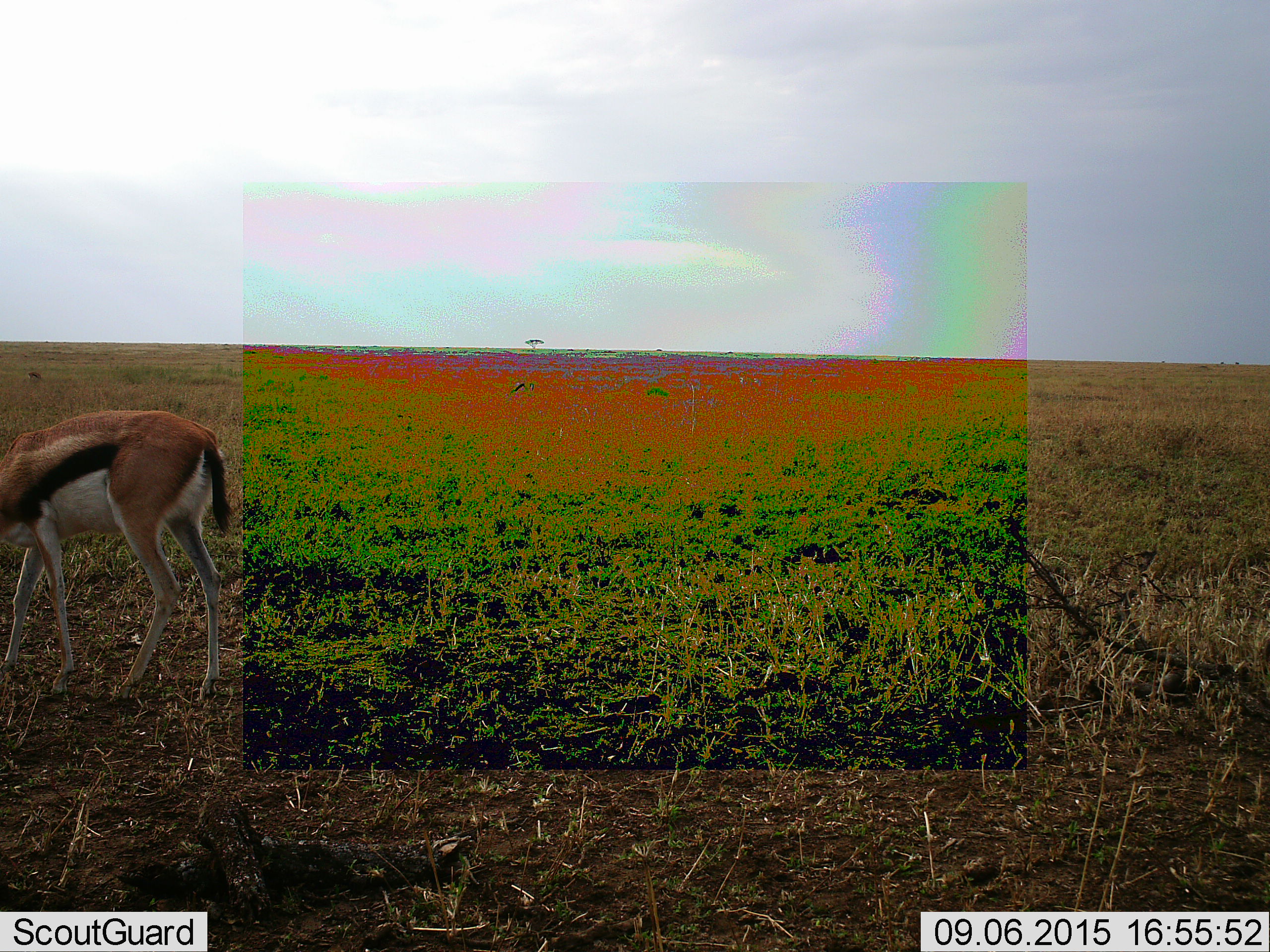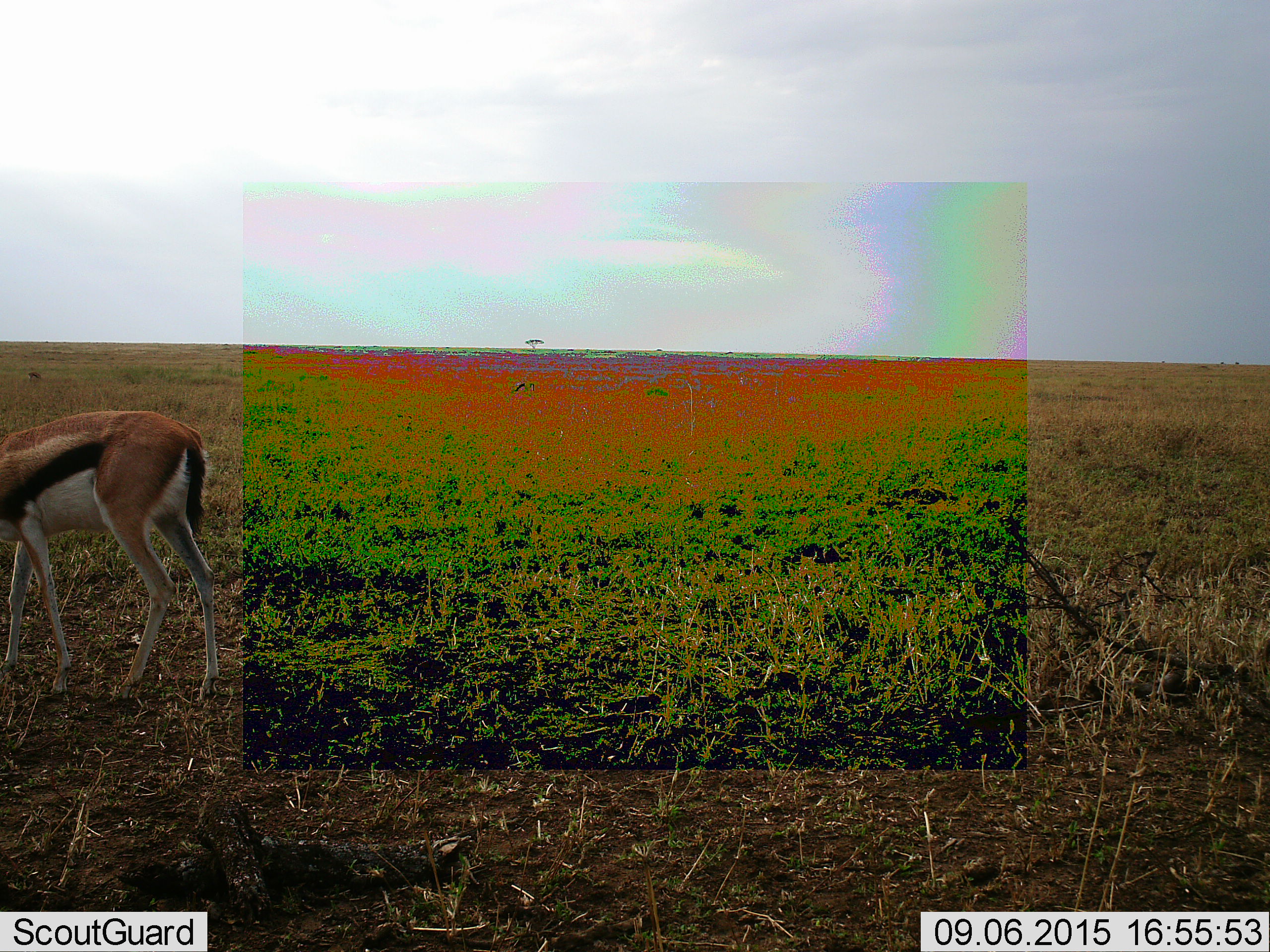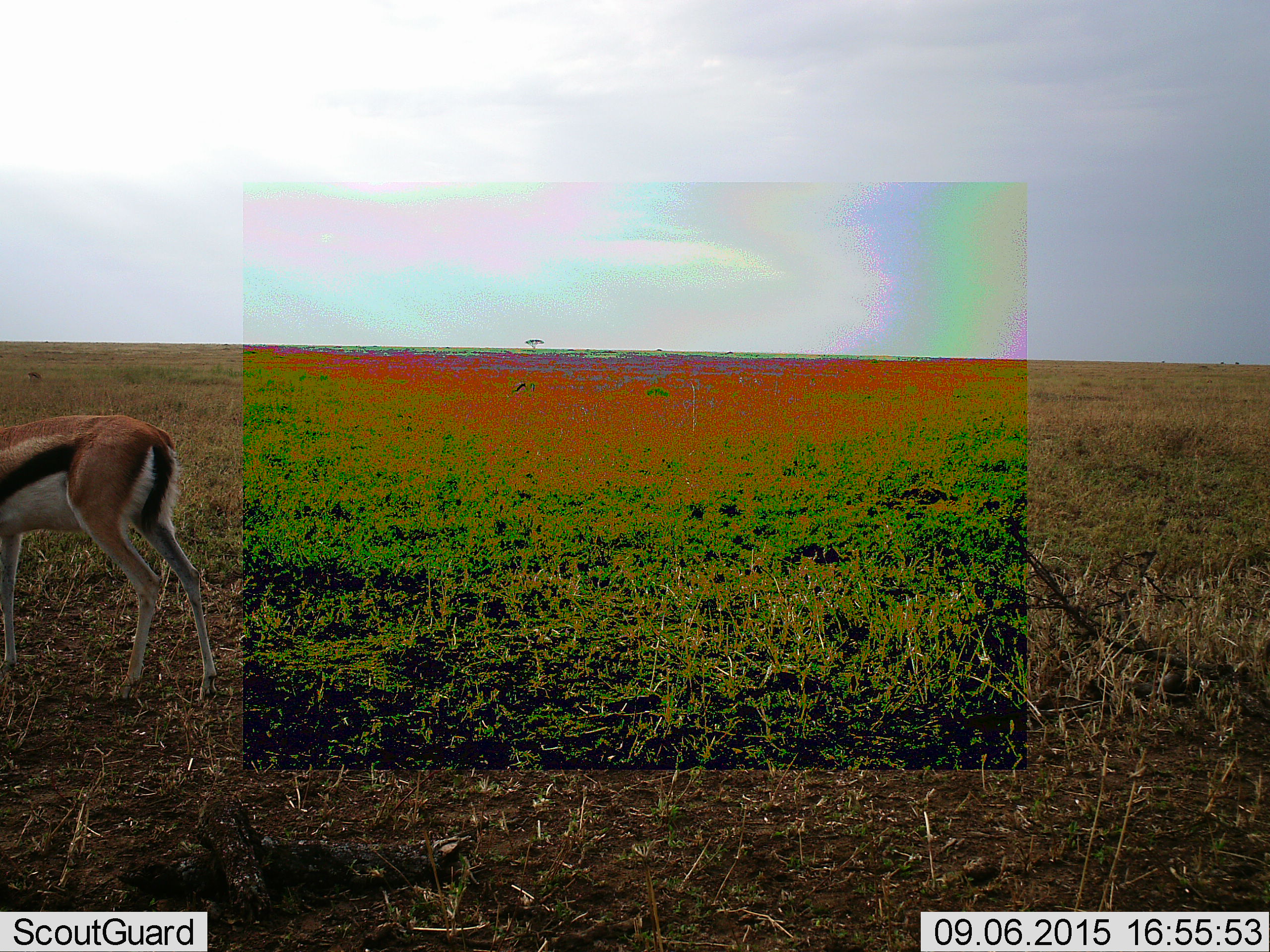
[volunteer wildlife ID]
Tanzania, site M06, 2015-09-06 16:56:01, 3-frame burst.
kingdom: Animalia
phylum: Chordata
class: Mammalia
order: Artiodactyla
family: Bovidae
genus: Eudorcas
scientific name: Eudorcas thomsonii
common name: thomson's gazelle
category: gazellethomsons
Gazellethomsons (thomson's gazelle) (Eudorcas thomsonii), count 2. Behavior (volunteer vote fractions): standing 30%, resting 0%, moving 40%, interacting 0%. Young present (vote fraction): 0%. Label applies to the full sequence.